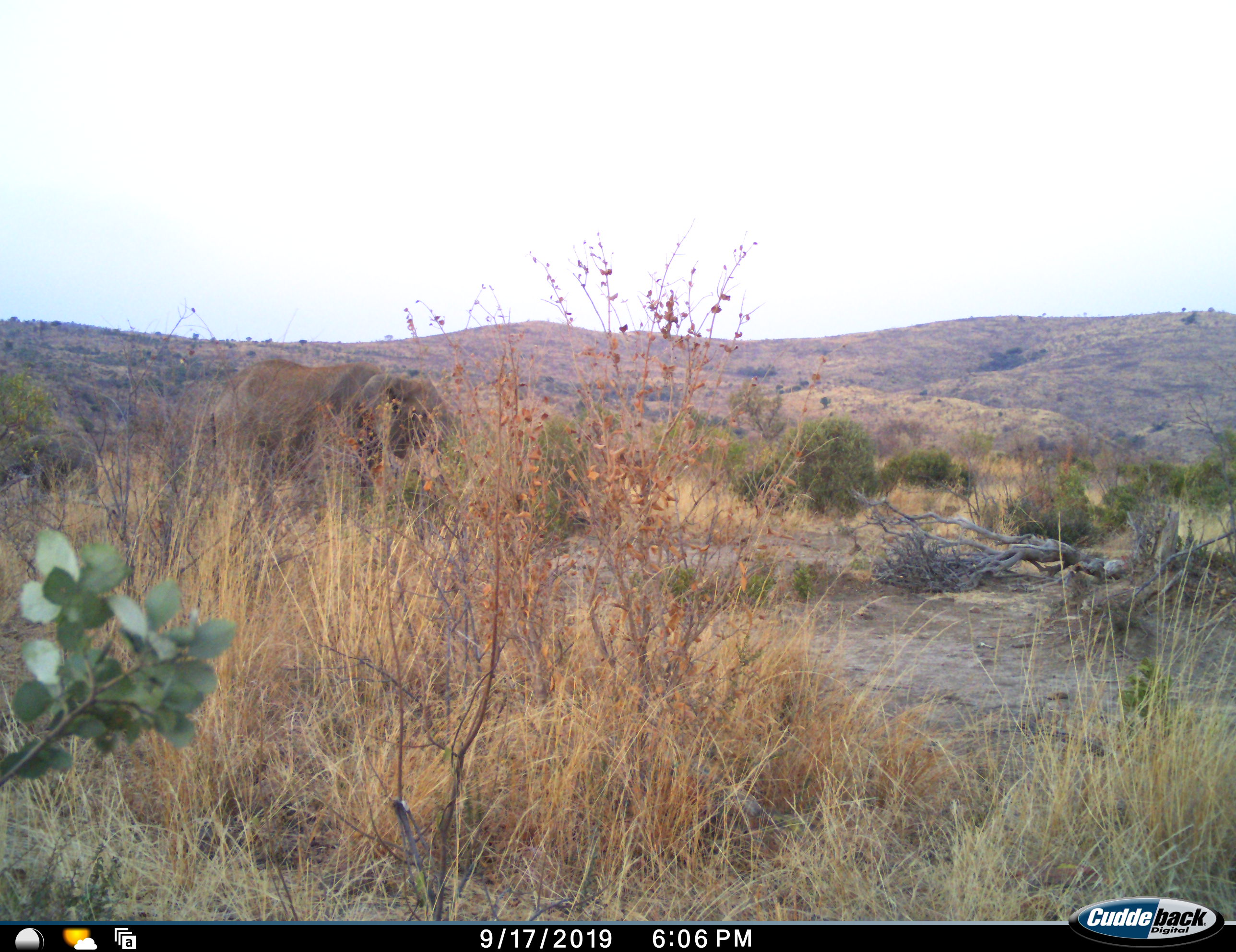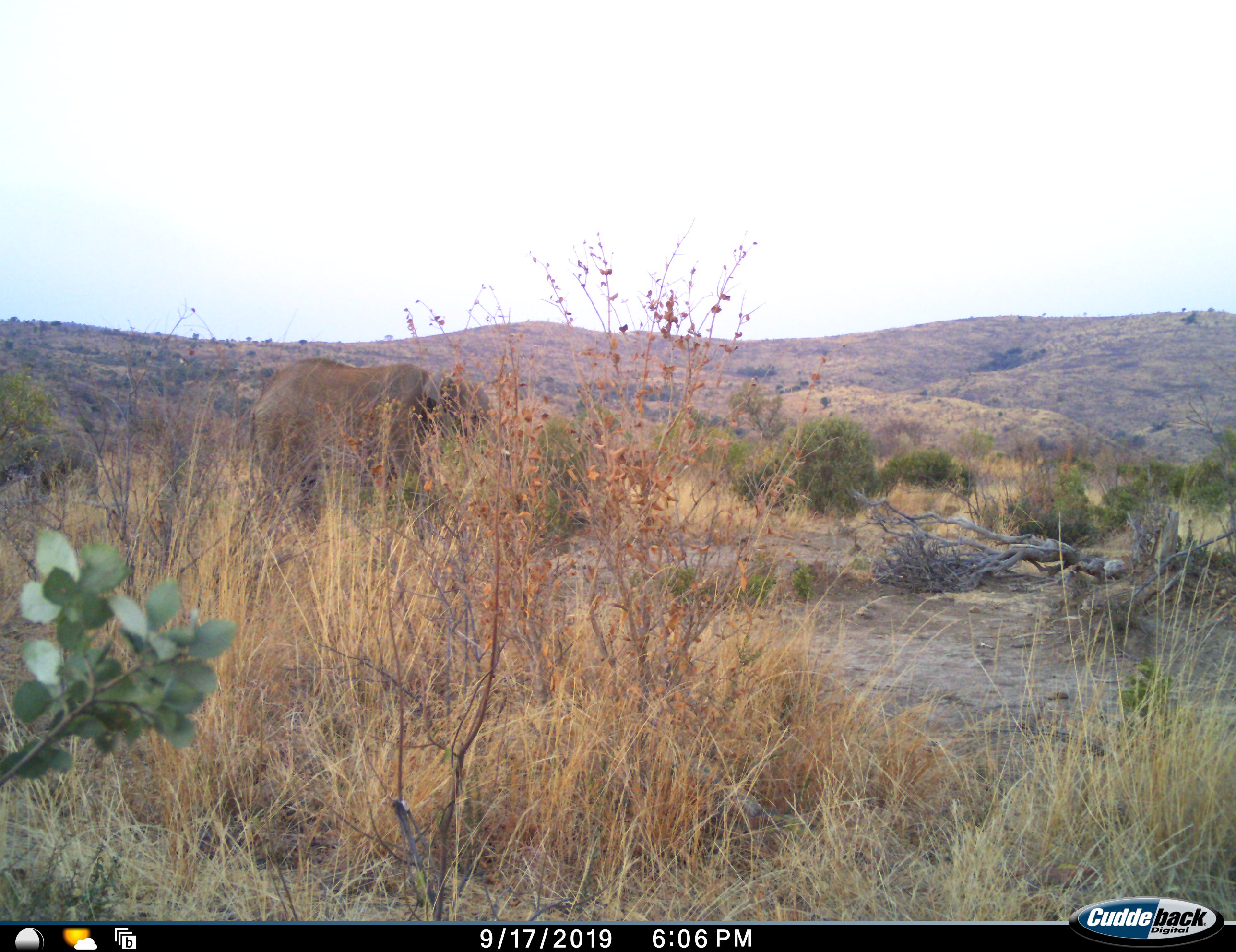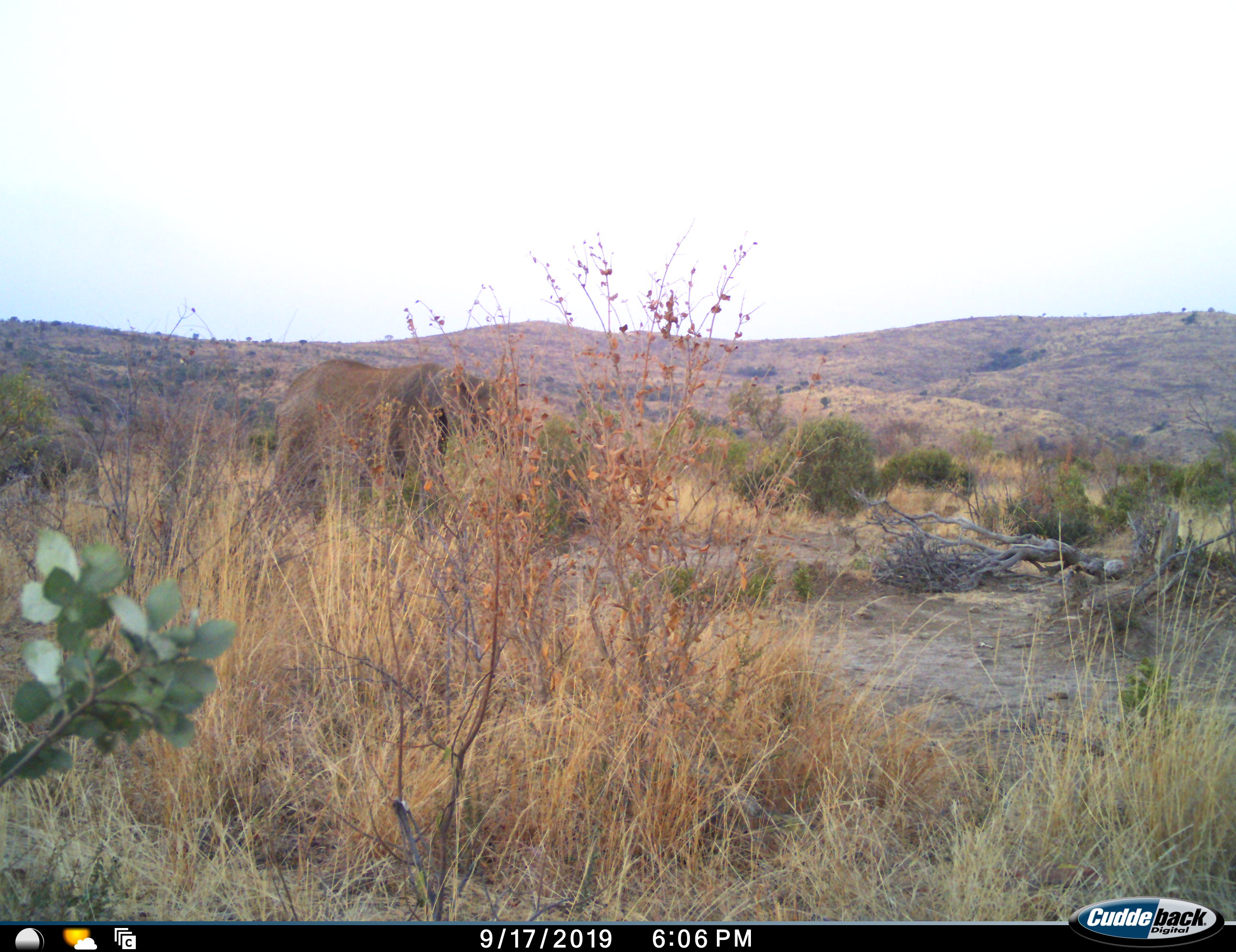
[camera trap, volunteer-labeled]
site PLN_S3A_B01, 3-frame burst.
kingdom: Animalia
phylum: Chordata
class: Mammalia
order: Proboscidea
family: Elephantidae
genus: Loxodonta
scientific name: Loxodonta africana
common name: african bush elephant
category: elephant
Elephant (african bush elephant) (Loxodonta africana), count 1. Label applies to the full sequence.